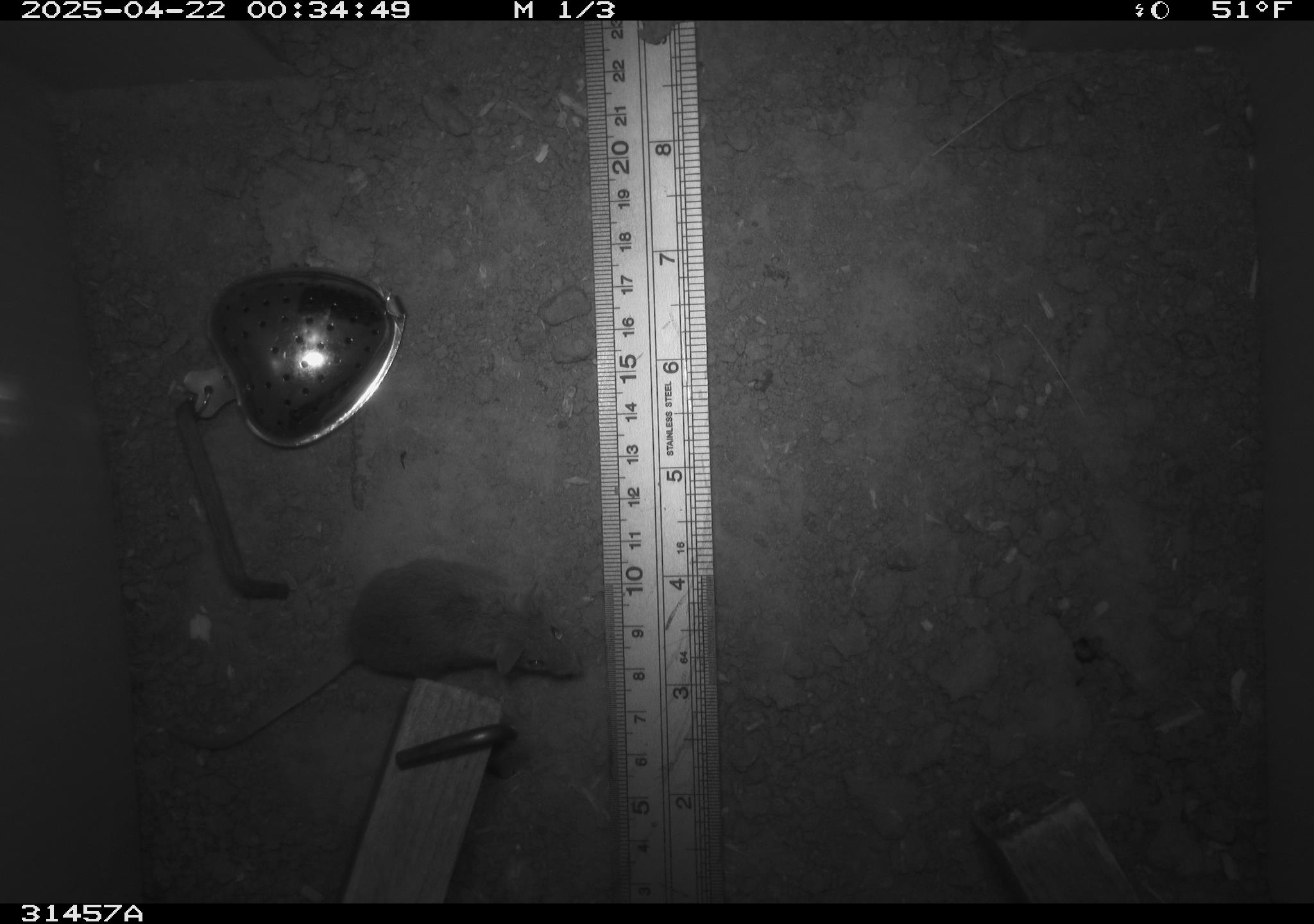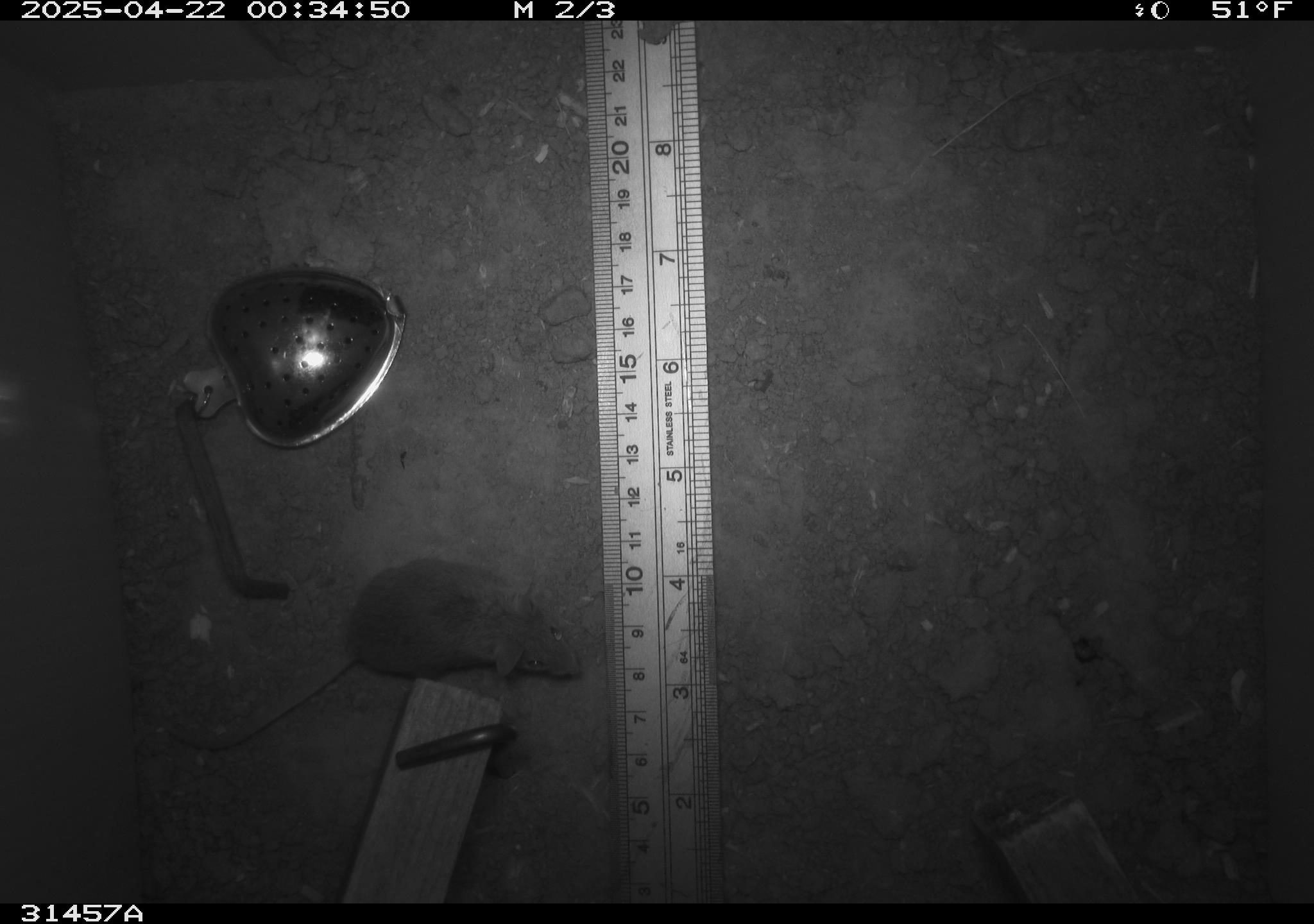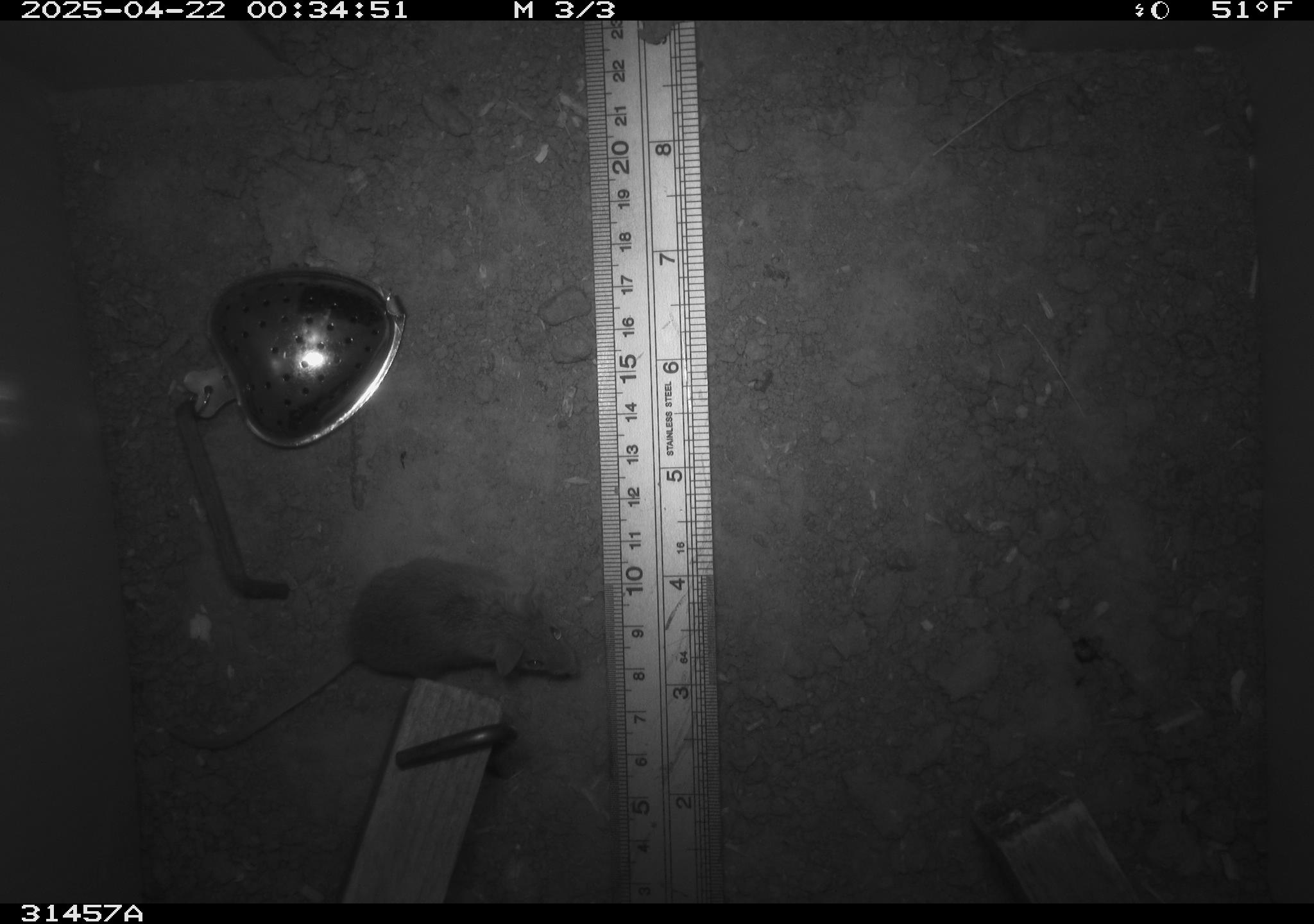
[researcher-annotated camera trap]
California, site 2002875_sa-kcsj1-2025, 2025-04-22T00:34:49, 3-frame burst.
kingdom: Animalia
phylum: Chordata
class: Mammalia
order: Rodentia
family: Muridae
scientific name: Muridae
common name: murids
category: muridae family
Muridae family (murids) (Muridae).